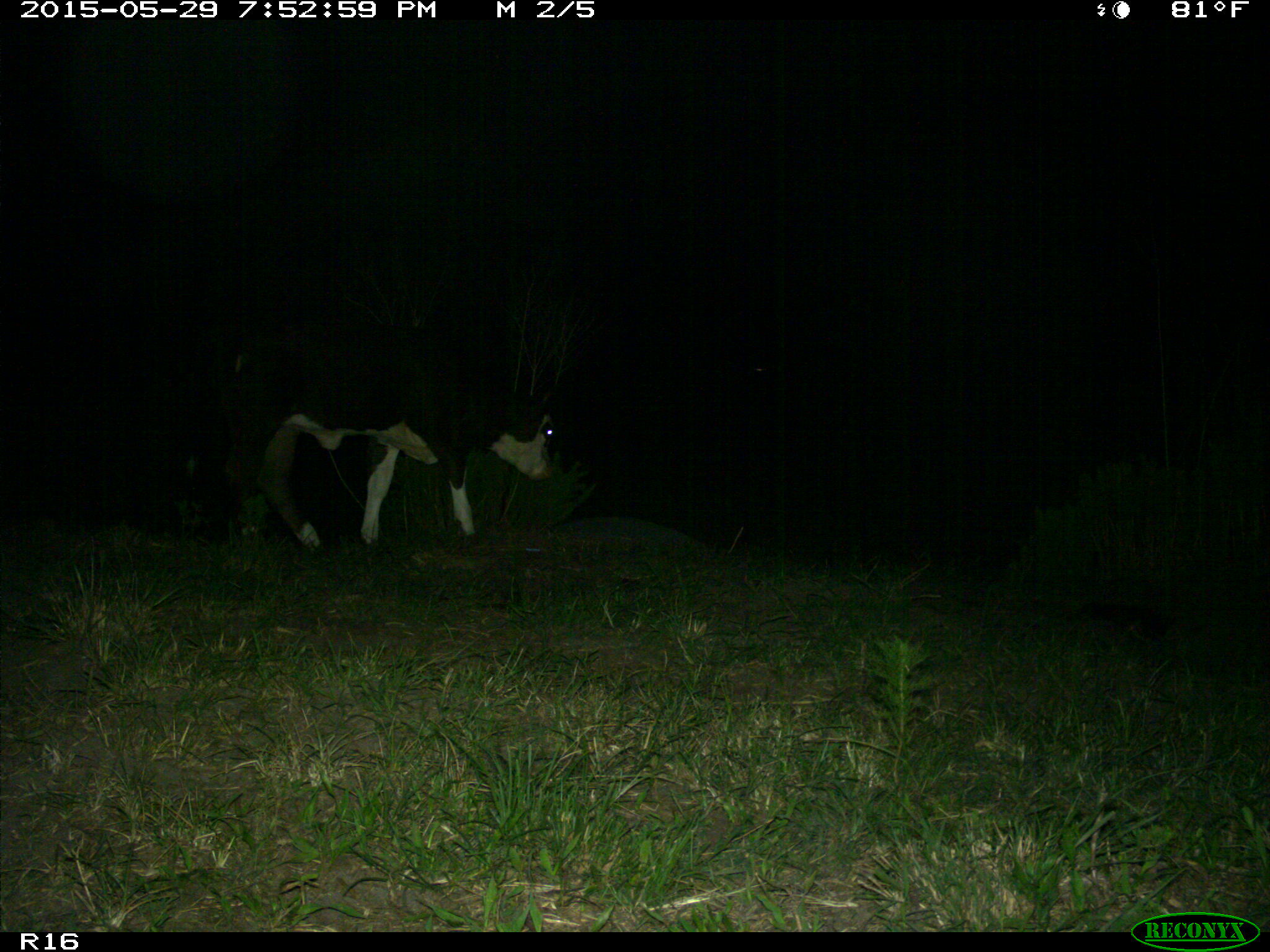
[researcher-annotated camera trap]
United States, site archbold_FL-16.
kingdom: Animalia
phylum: Chordata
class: Mammalia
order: Artiodactyla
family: Bovidae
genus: Bos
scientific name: Bos taurus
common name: domestic cow